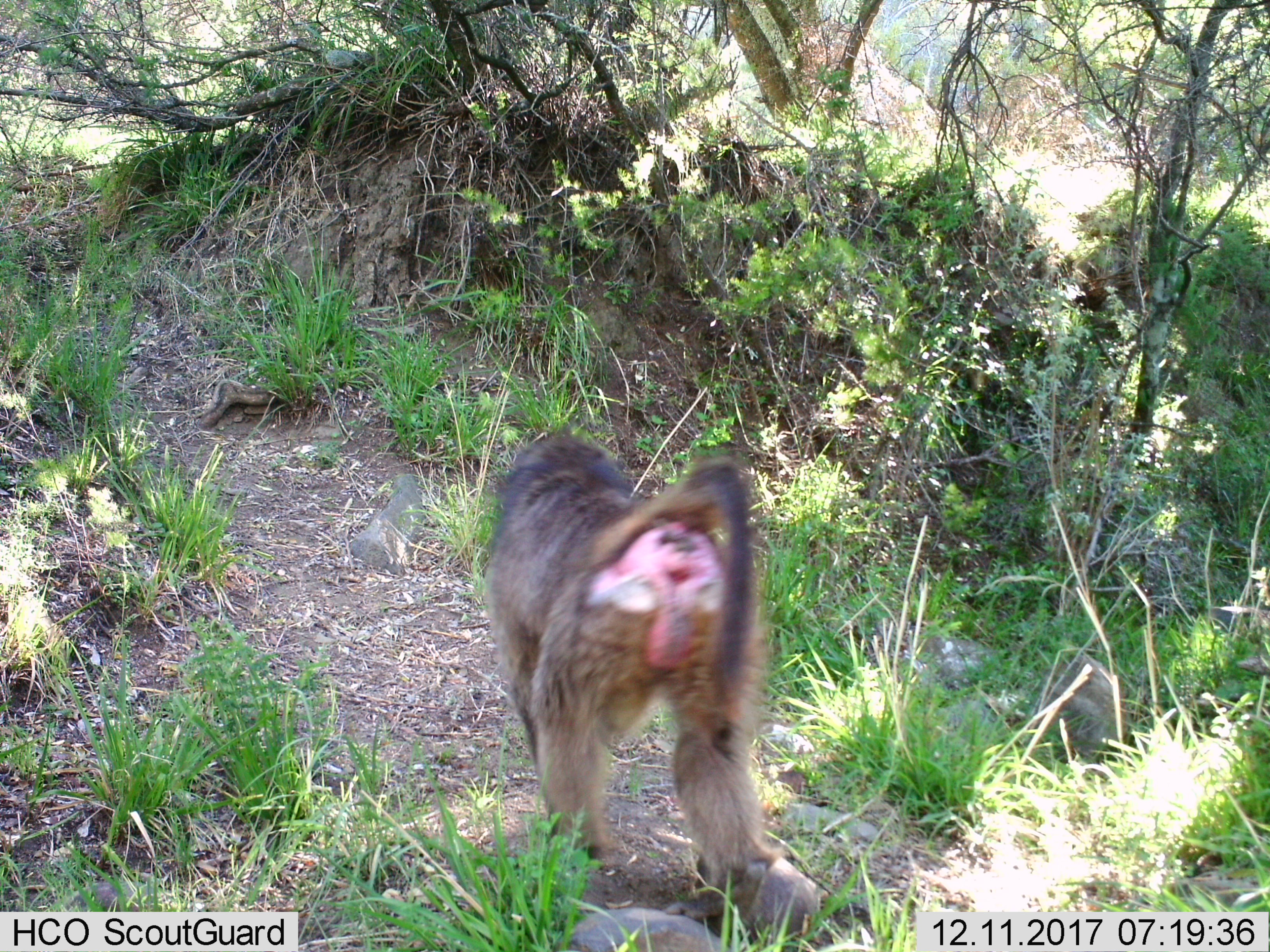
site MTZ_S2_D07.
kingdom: Animalia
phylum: Chordata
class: Mammalia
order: Primates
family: Cercopithecidae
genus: Papio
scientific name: Papio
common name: baboon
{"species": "baboon (Papio)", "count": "1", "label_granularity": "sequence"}